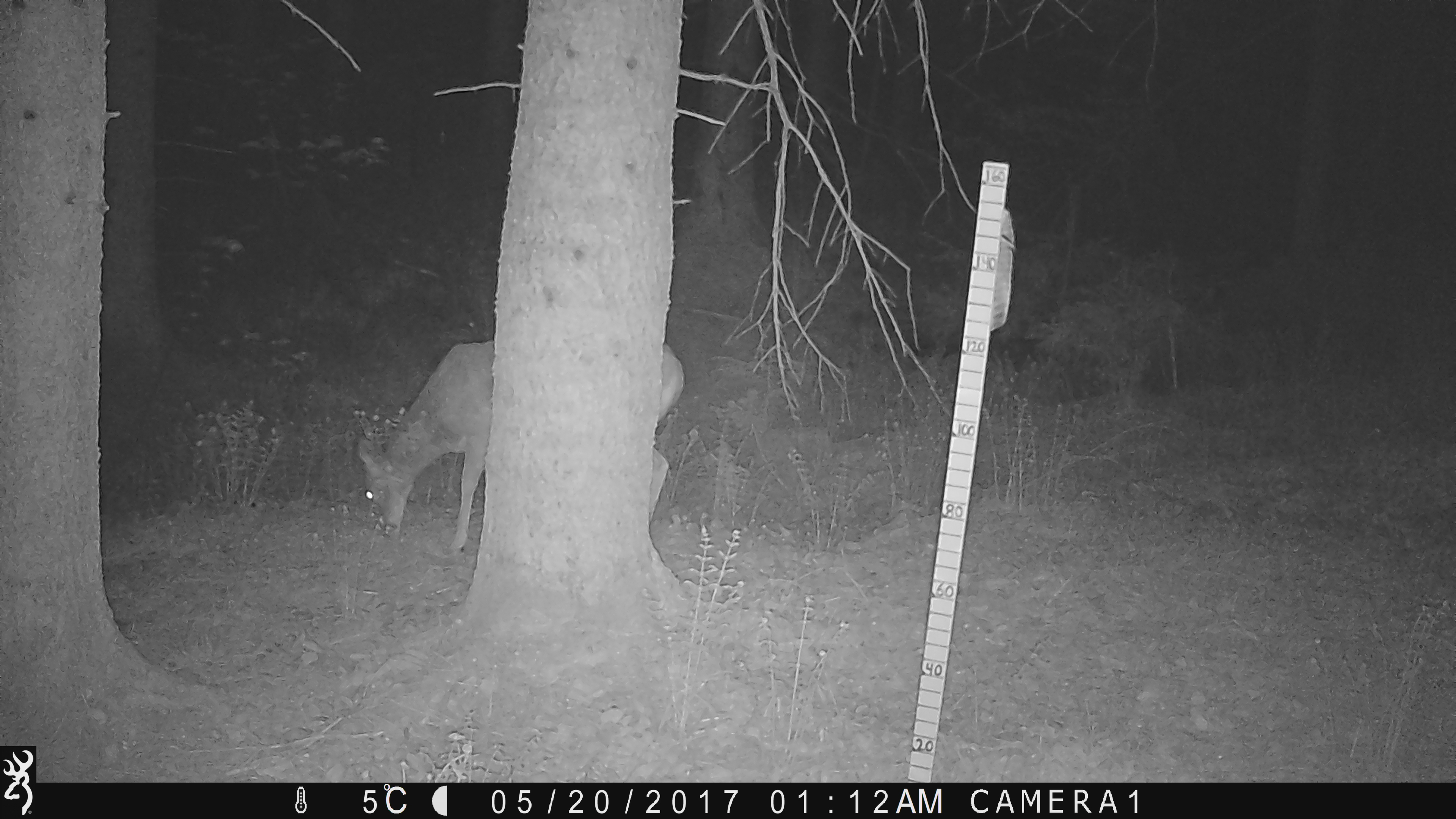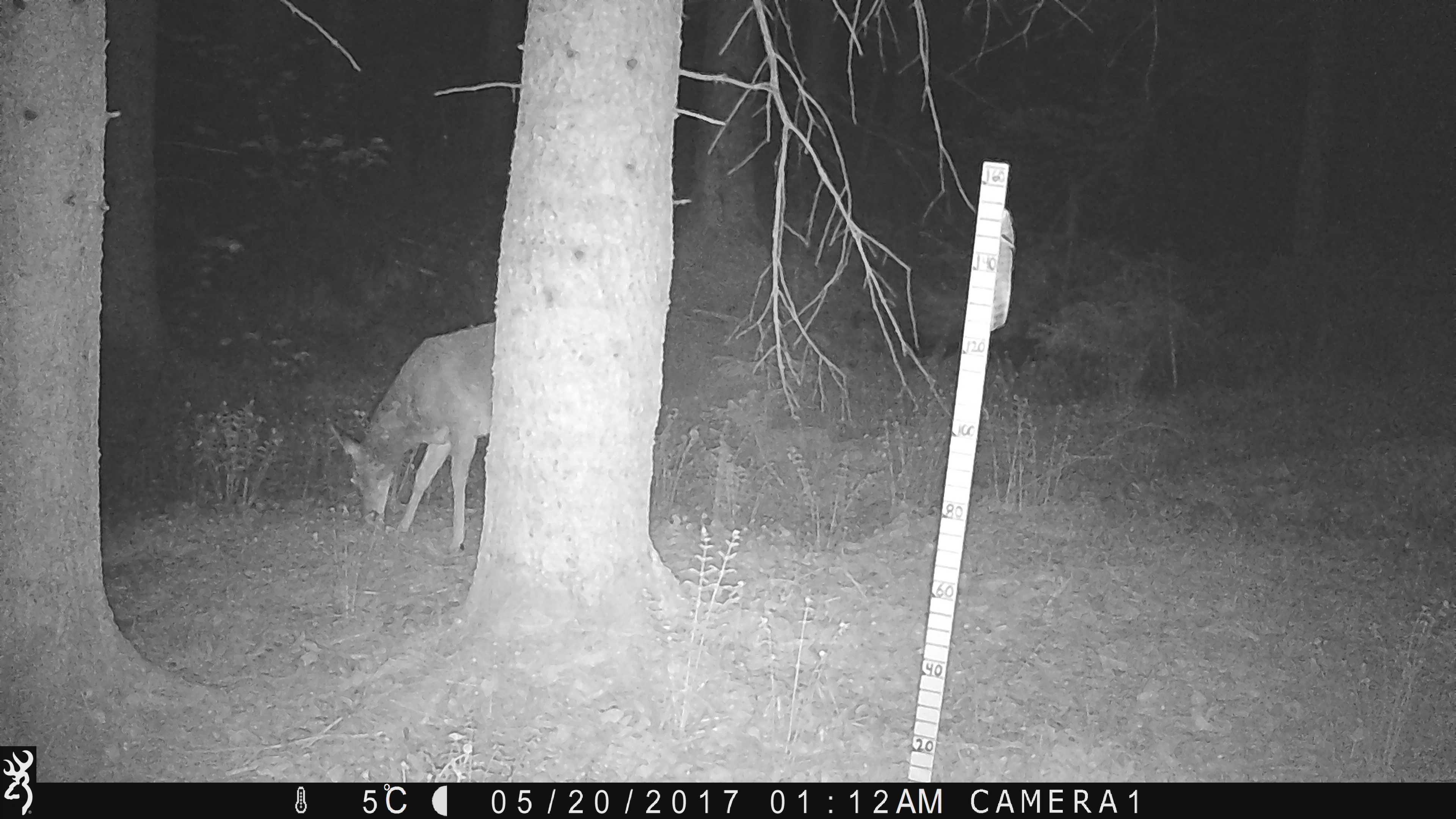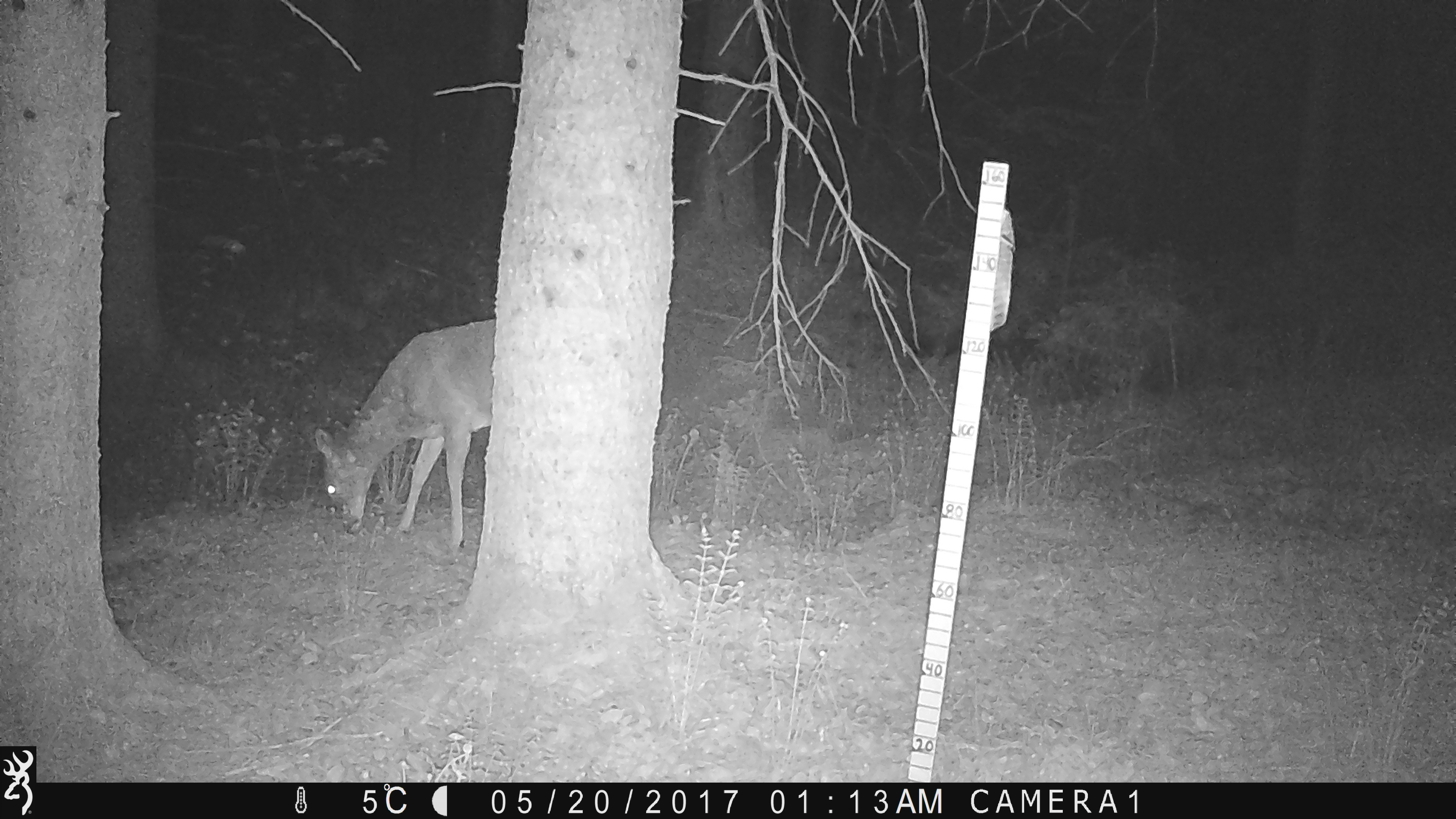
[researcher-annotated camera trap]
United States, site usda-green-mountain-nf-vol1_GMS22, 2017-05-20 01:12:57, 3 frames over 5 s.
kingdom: Animalia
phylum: Chordata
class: Mammalia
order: Artiodactyla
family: Cervidae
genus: Odocoileus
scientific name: Odocoileus virginianus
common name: white-tailed deer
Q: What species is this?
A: White-tailed deer (Odocoileus virginianus).